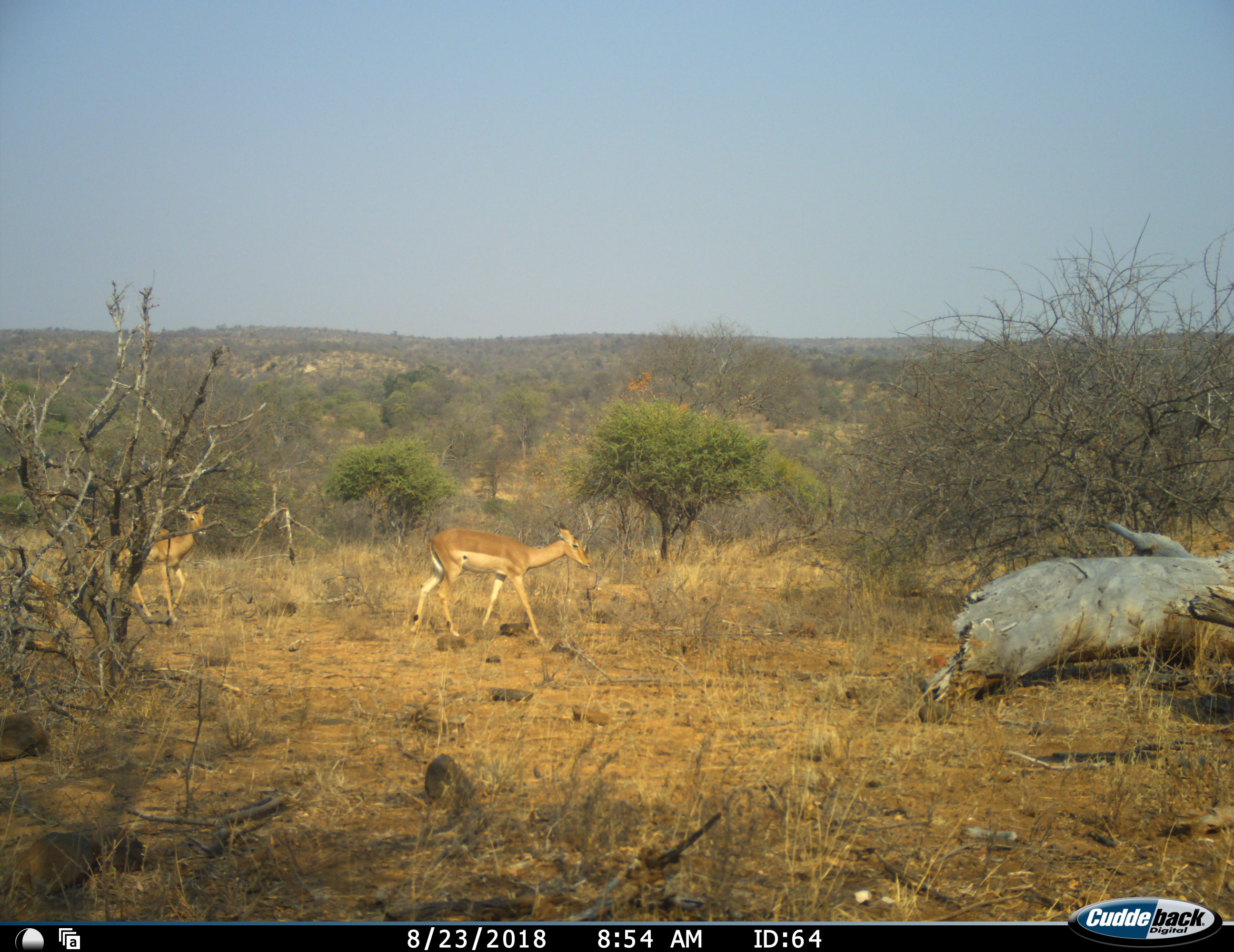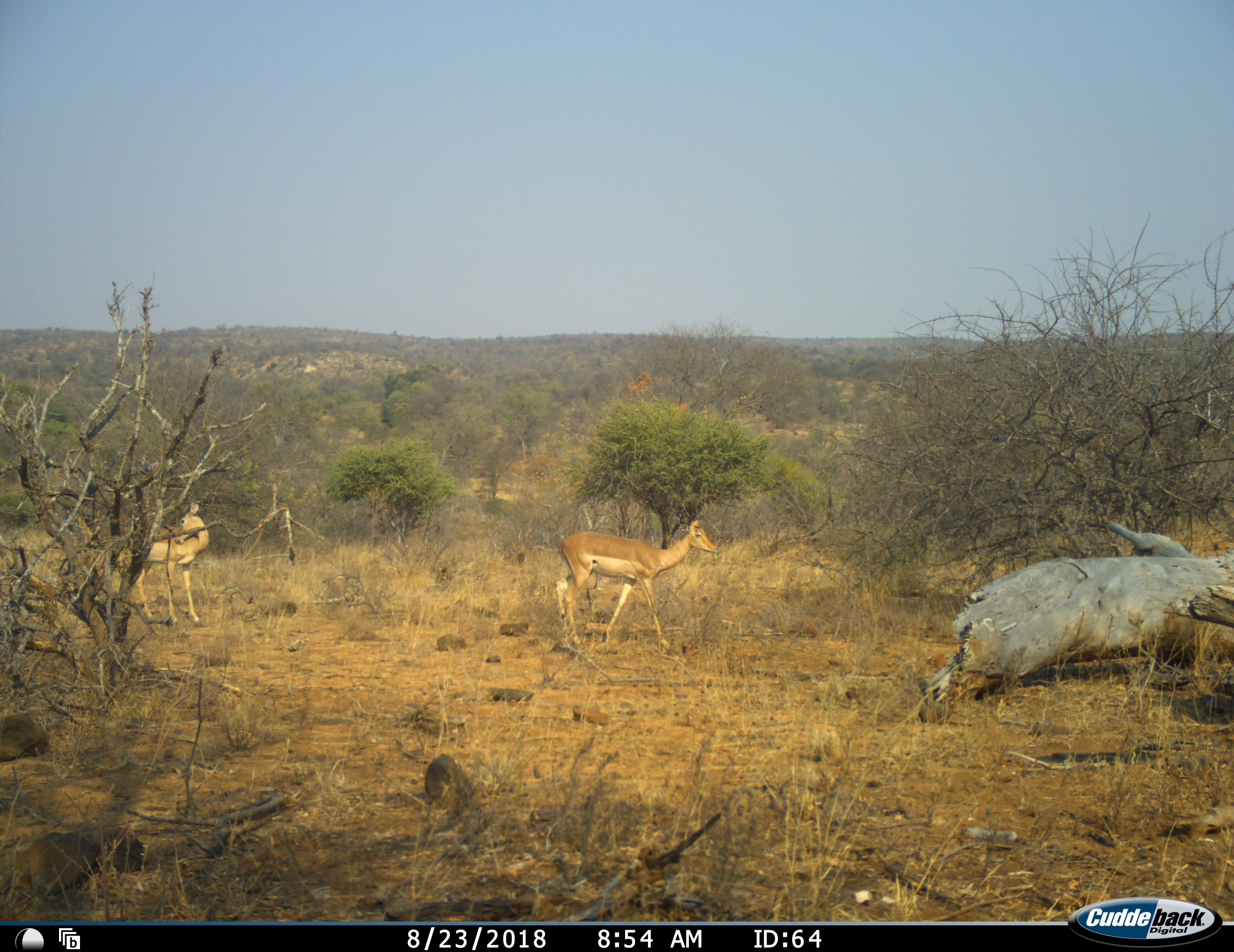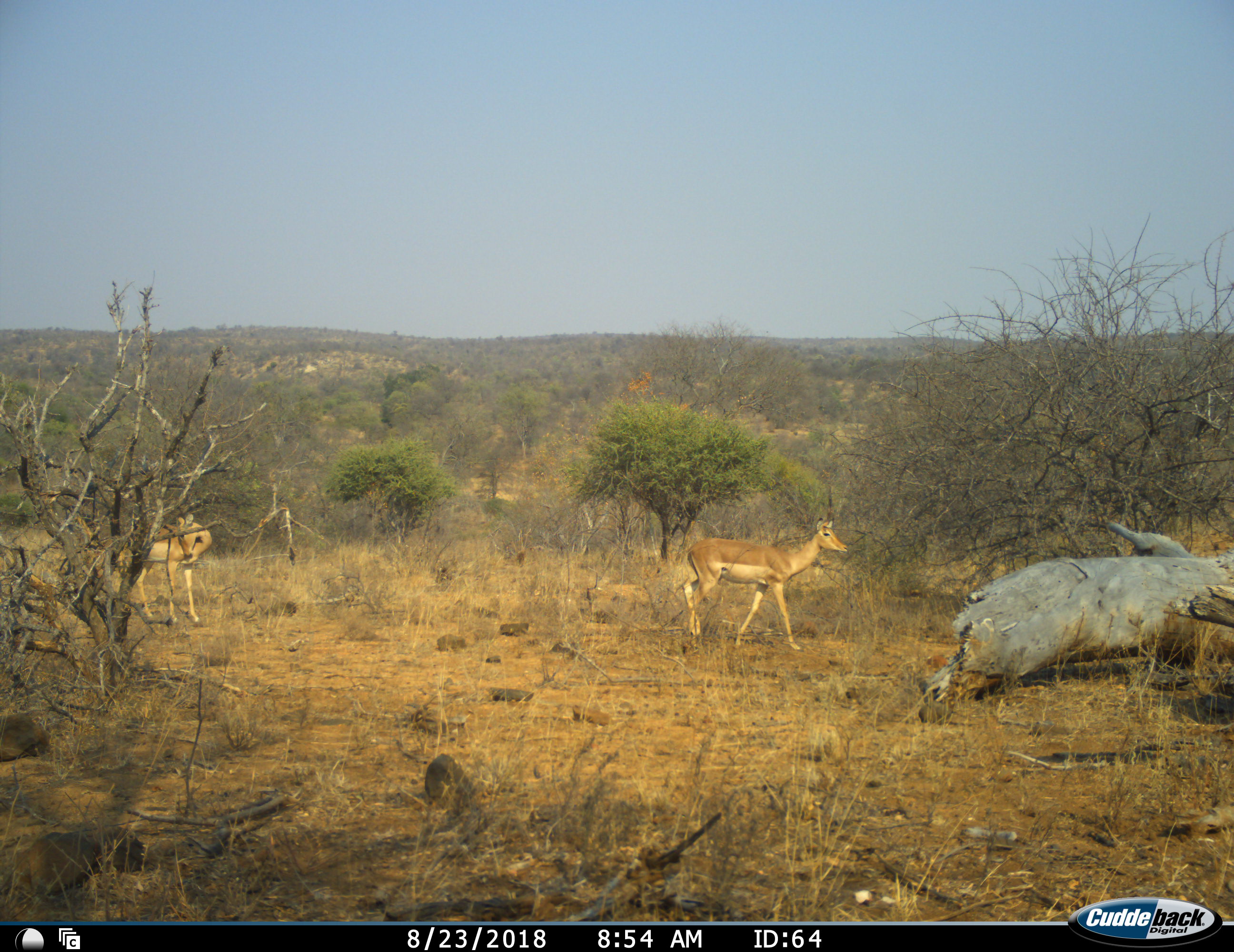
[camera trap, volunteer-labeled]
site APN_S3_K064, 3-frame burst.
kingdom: Animalia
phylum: Chordata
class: Mammalia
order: Artiodactyla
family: Bovidae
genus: Aepyceros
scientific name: Aepyceros melampus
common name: impala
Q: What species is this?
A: Impala (Aepyceros melampus).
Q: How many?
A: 2.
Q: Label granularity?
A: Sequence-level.